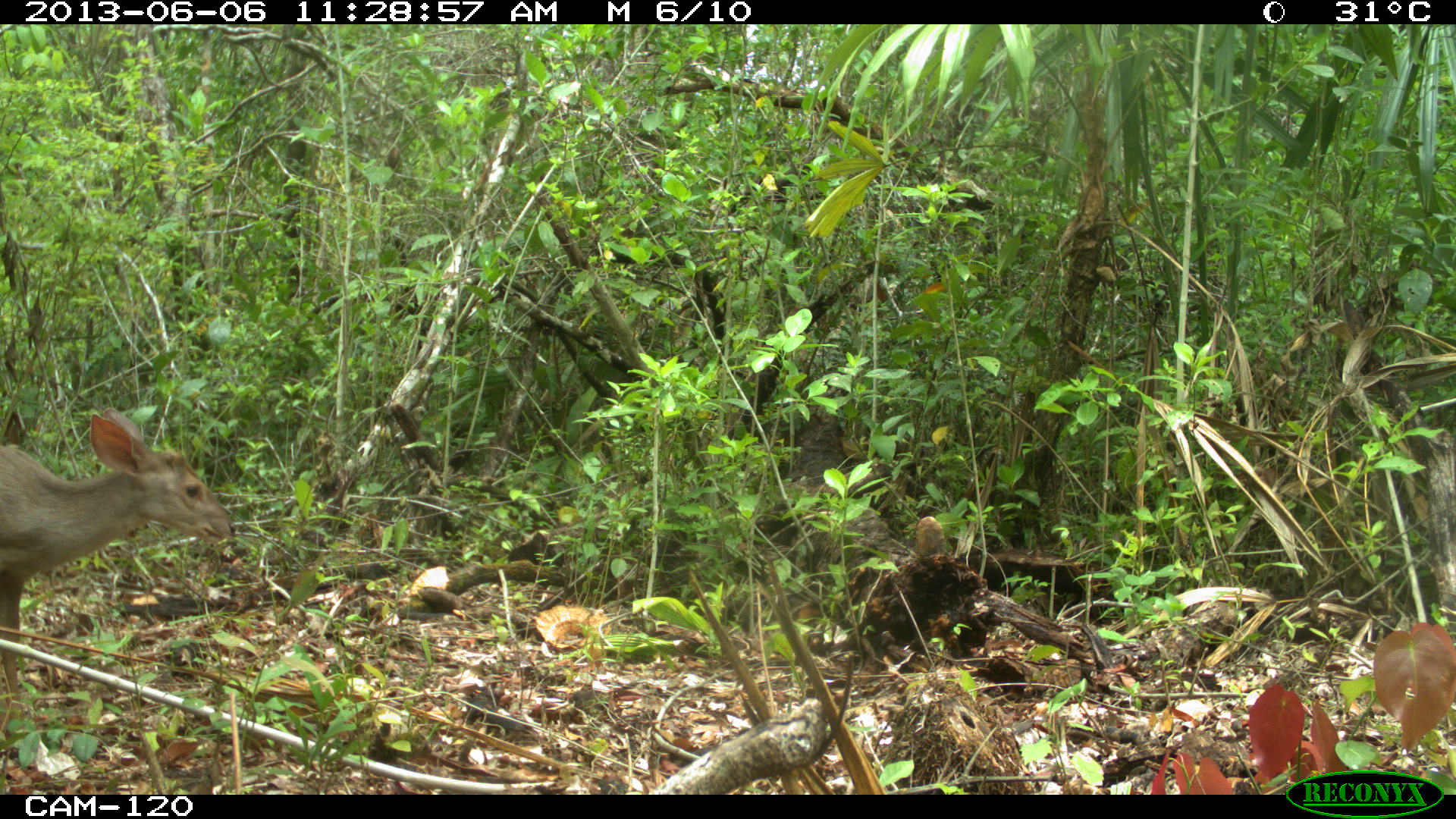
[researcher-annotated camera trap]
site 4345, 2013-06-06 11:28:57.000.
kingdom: Animalia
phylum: Chordata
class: Mammalia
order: Artiodactyla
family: Cervidae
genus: Odocoileus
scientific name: Odocoileus pandora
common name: yucatán brown brocket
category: mazama pandora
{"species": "mazama pandora (yucatán brown brocket) (Odocoileus pandora)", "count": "1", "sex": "female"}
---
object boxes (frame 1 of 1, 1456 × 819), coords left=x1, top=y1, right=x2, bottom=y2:
mazama pandora: left=0, top=406, right=235, bottom=726